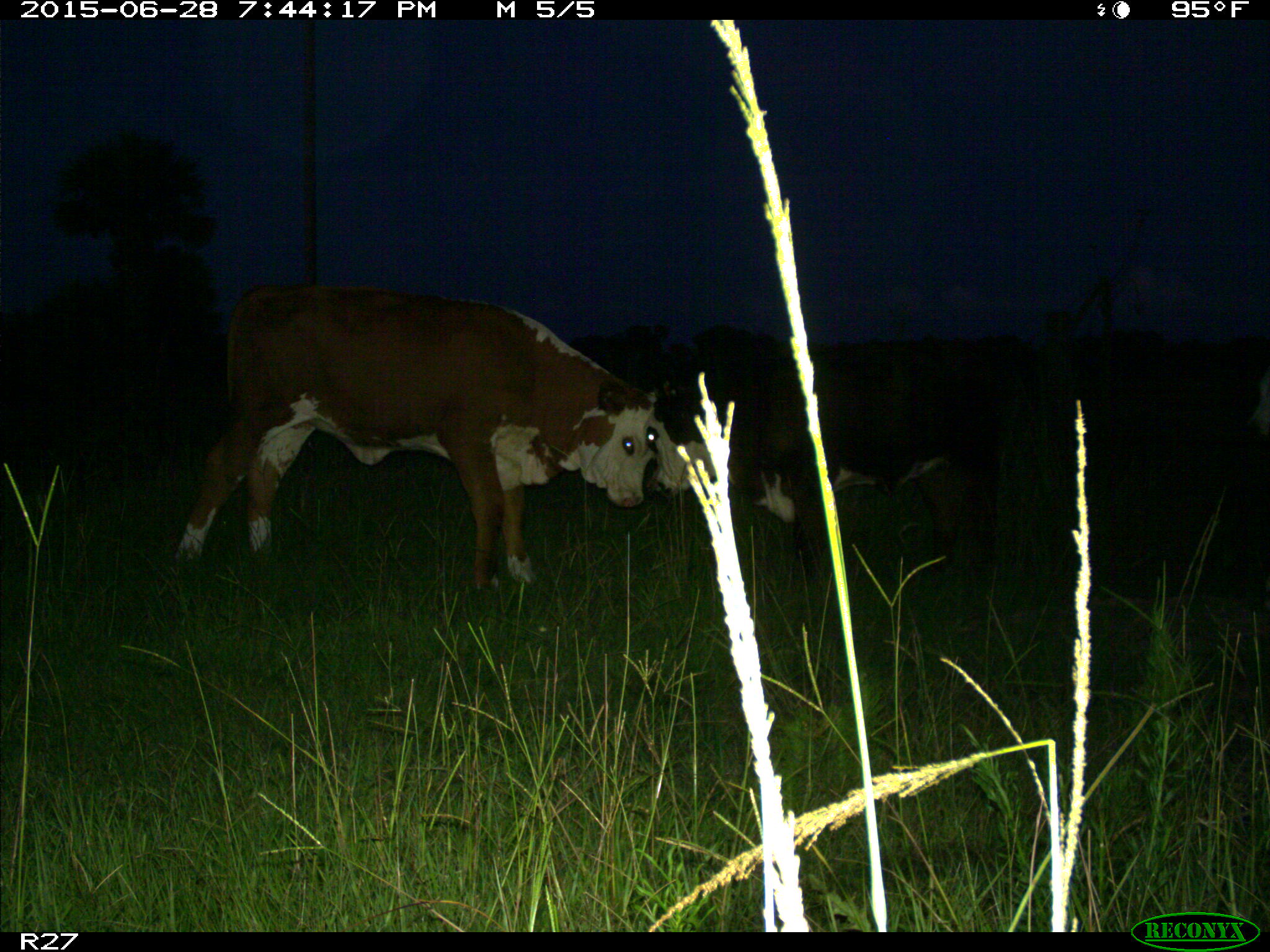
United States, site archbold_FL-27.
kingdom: Animalia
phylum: Chordata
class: Mammalia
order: Artiodactyla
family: Bovidae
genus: Bos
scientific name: Bos taurus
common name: domestic cow